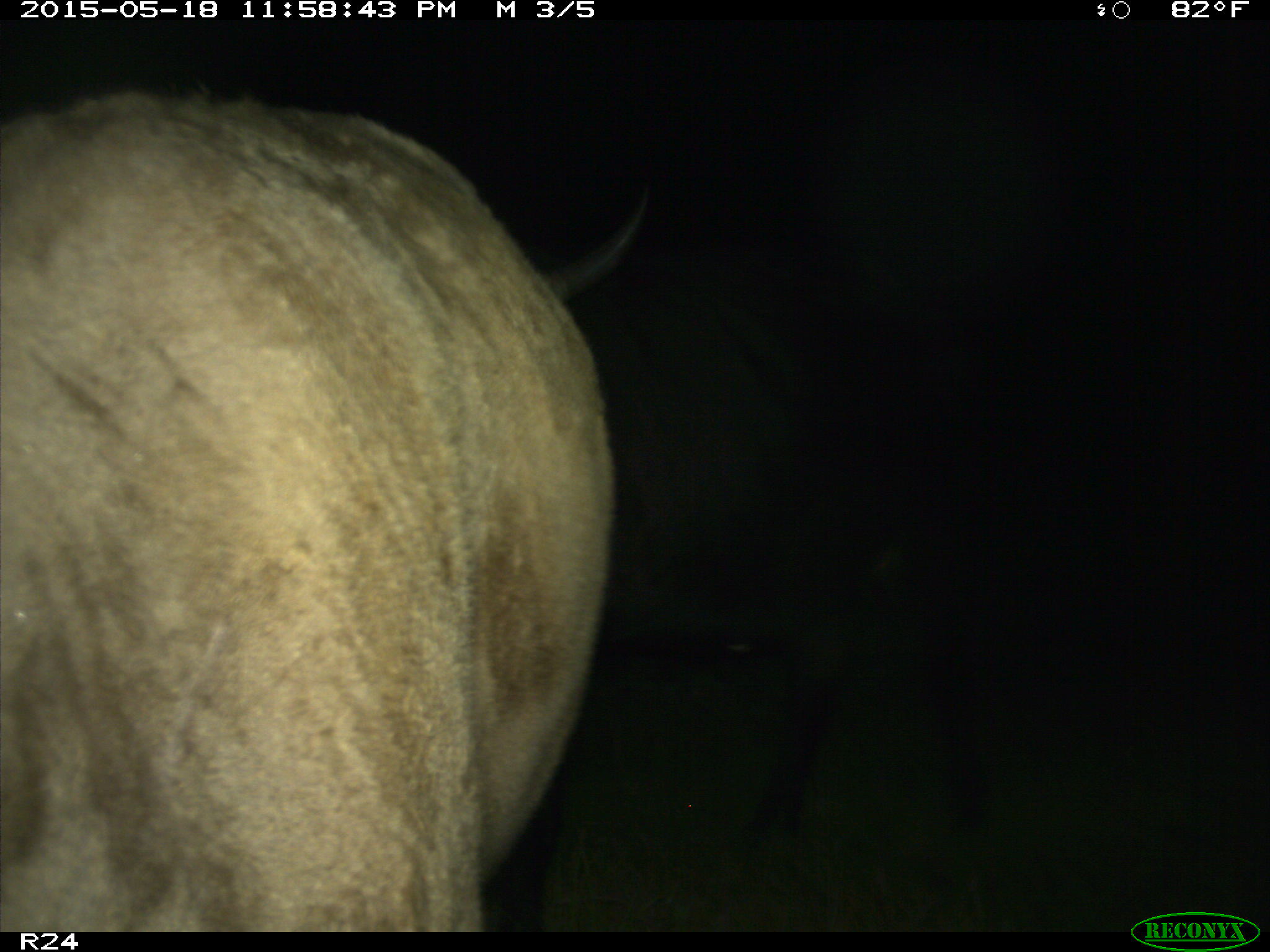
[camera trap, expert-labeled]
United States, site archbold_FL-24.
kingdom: Animalia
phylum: Chordata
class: Mammalia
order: Artiodactyla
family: Cervidae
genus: Odocoileus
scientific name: Odocoileus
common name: deer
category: unidentified deer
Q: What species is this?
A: Unidentified deer (deer) (Odocoileus).